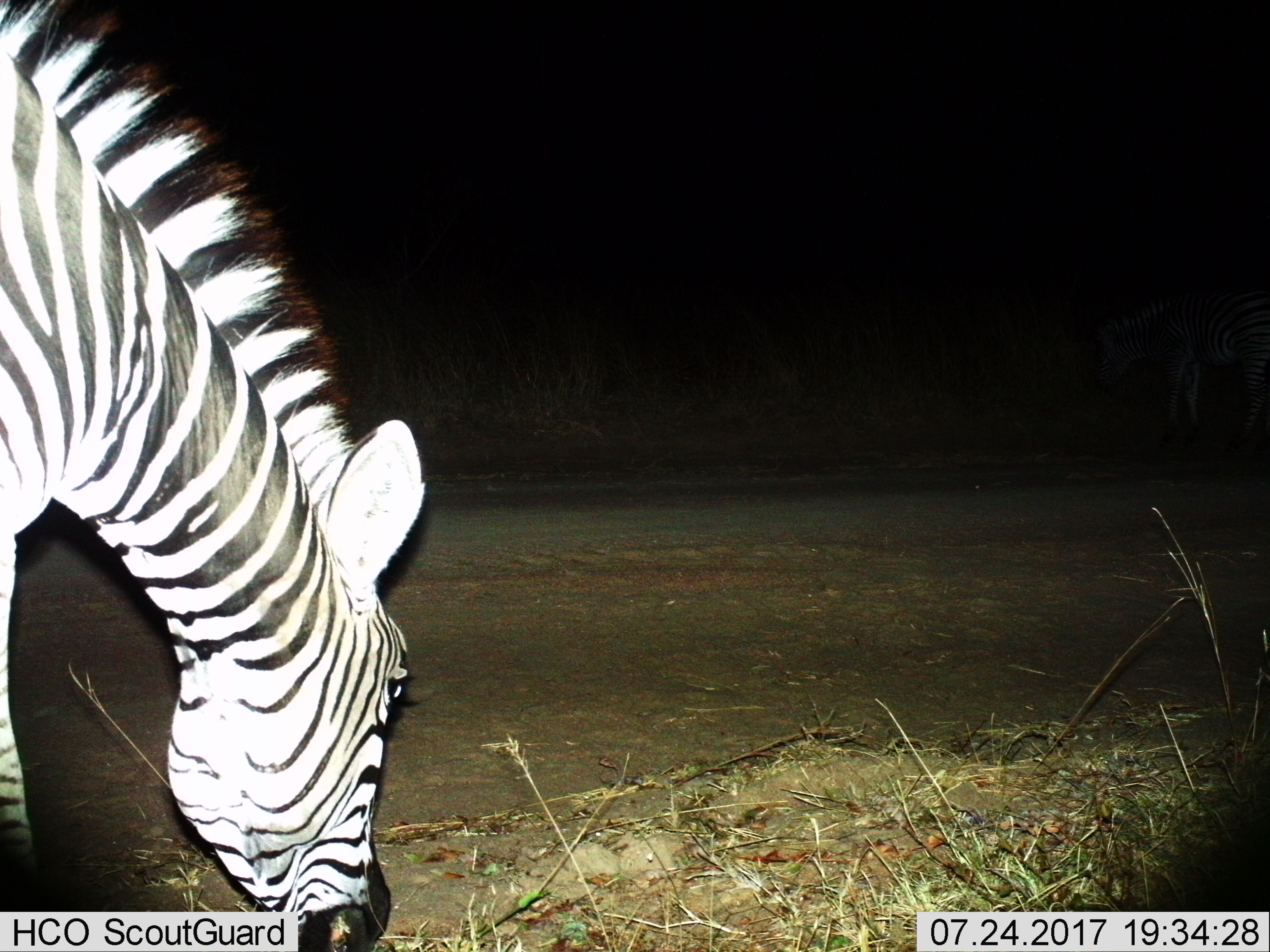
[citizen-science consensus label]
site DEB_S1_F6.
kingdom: Animalia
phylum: Chordata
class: Mammalia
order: Perissodactyla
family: Equidae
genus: Equus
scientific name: Equus quagga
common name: plains zebra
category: zebraplains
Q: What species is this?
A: Zebraplains (plains zebra) (Equus quagga).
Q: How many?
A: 1.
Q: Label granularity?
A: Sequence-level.